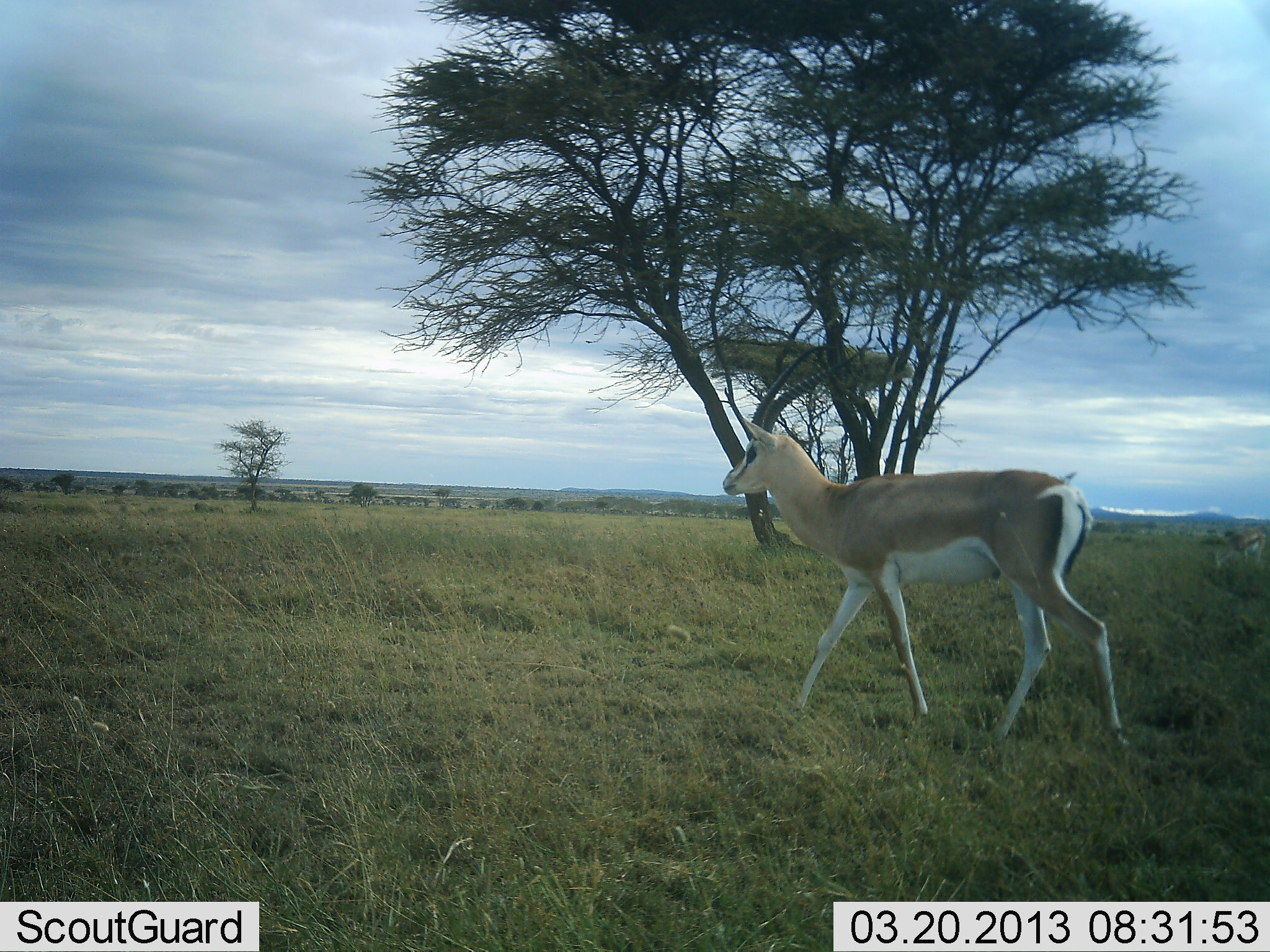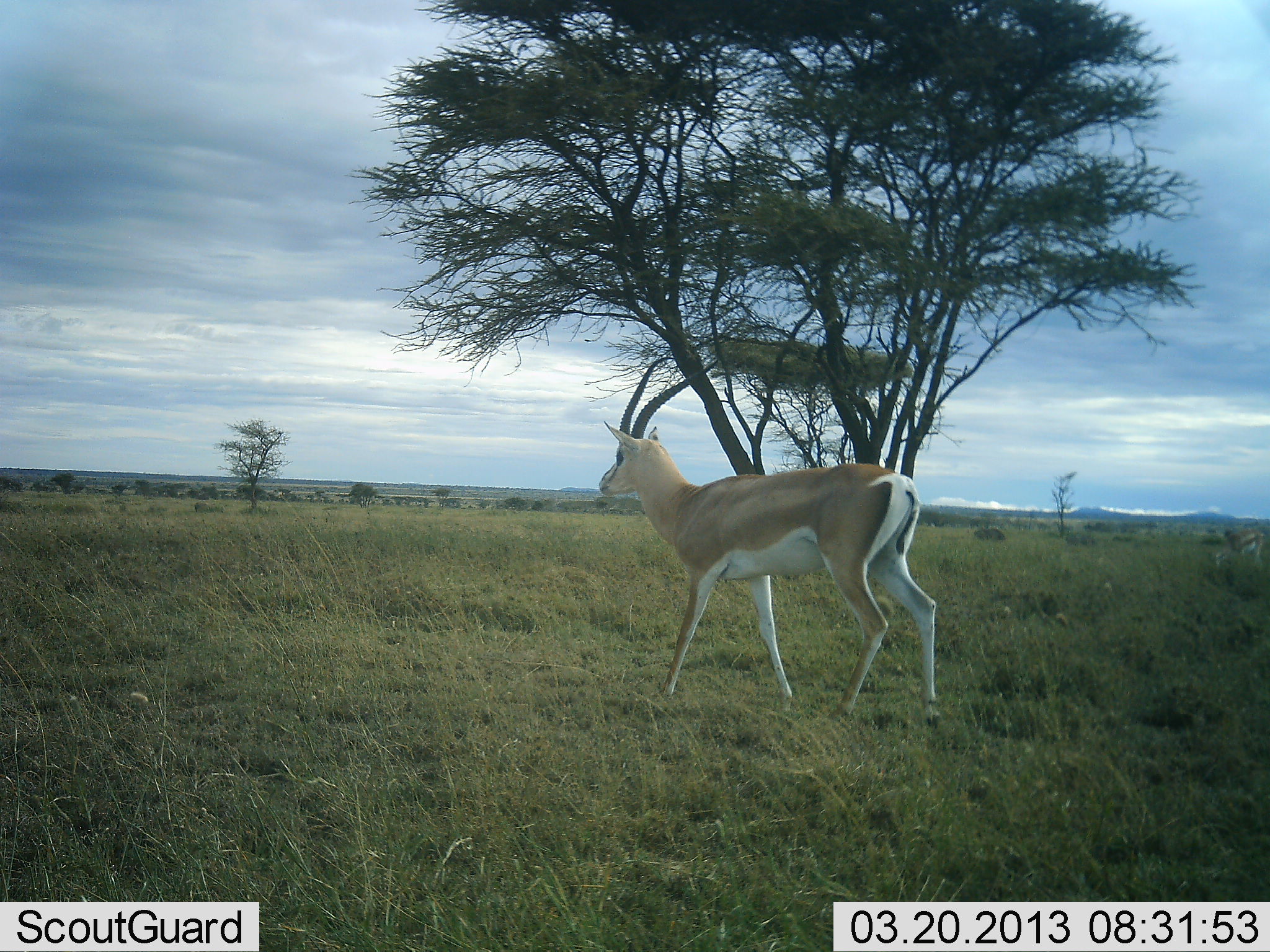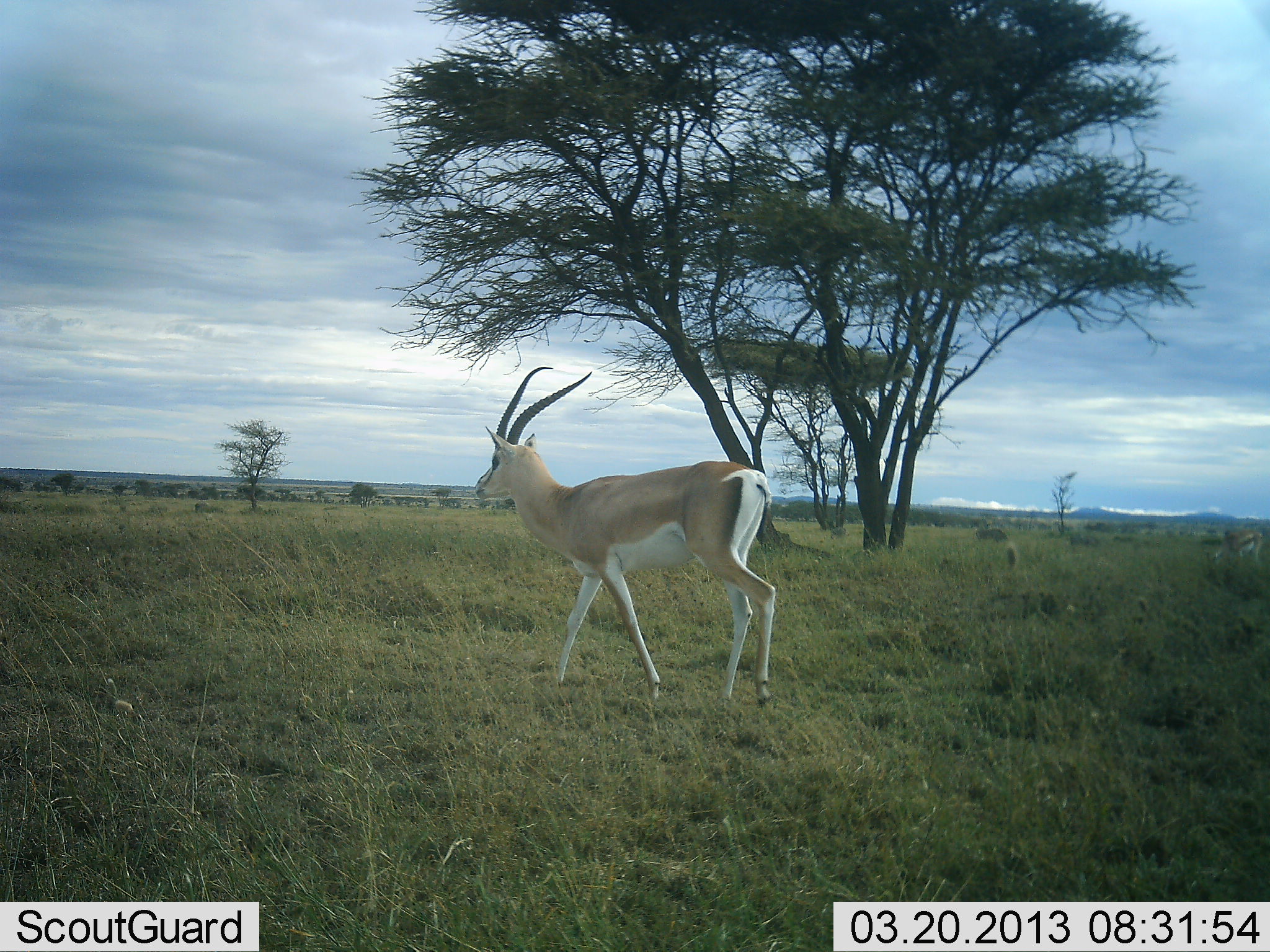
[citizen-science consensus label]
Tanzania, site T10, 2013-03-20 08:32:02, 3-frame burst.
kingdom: Animalia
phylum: Chordata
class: Mammalia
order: Artiodactyla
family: Bovidae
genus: Nanger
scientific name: Nanger granti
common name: grant's gazelle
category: gazellegrants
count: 1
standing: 8%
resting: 0%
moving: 100%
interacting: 0%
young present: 0%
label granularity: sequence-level